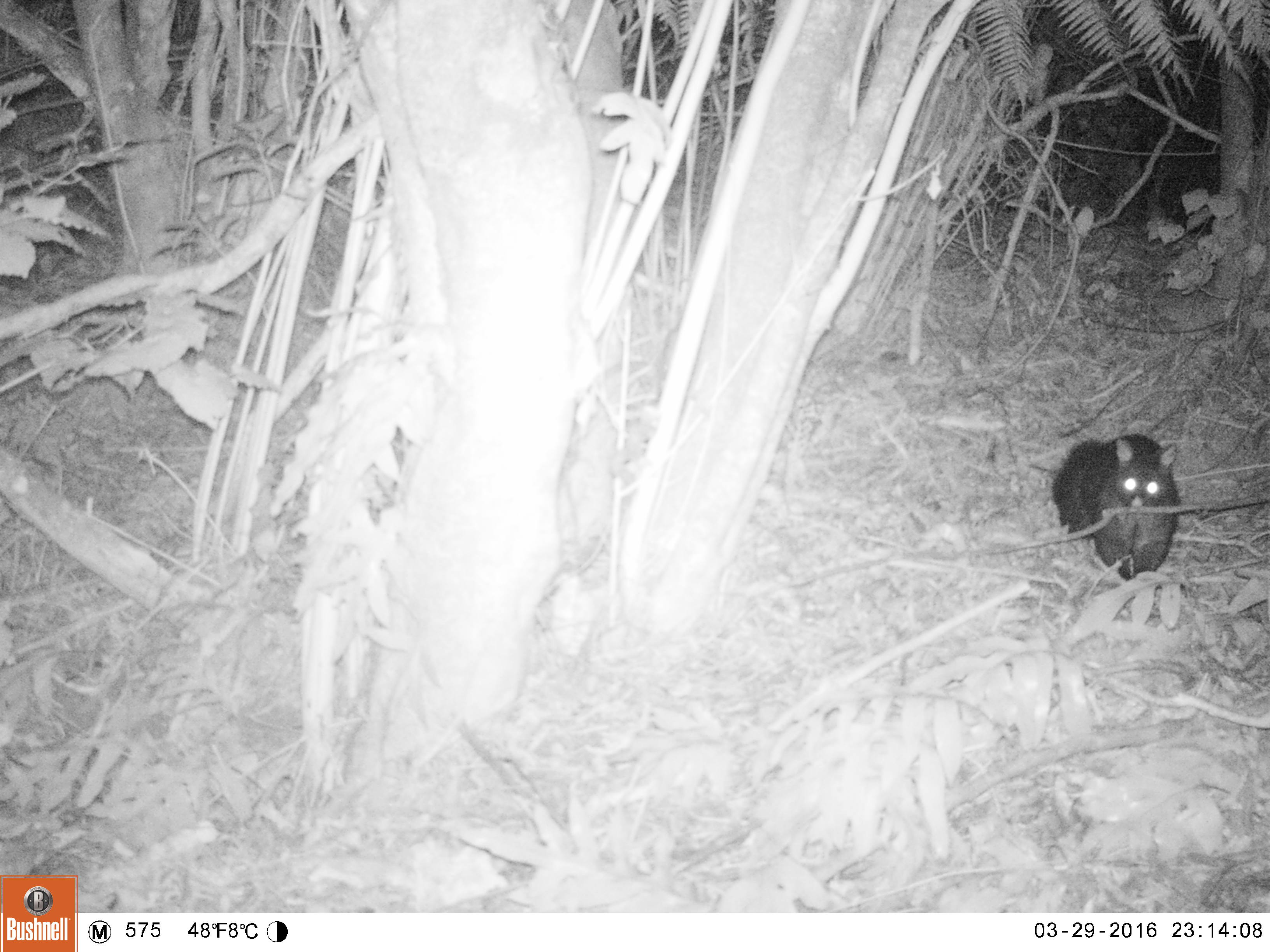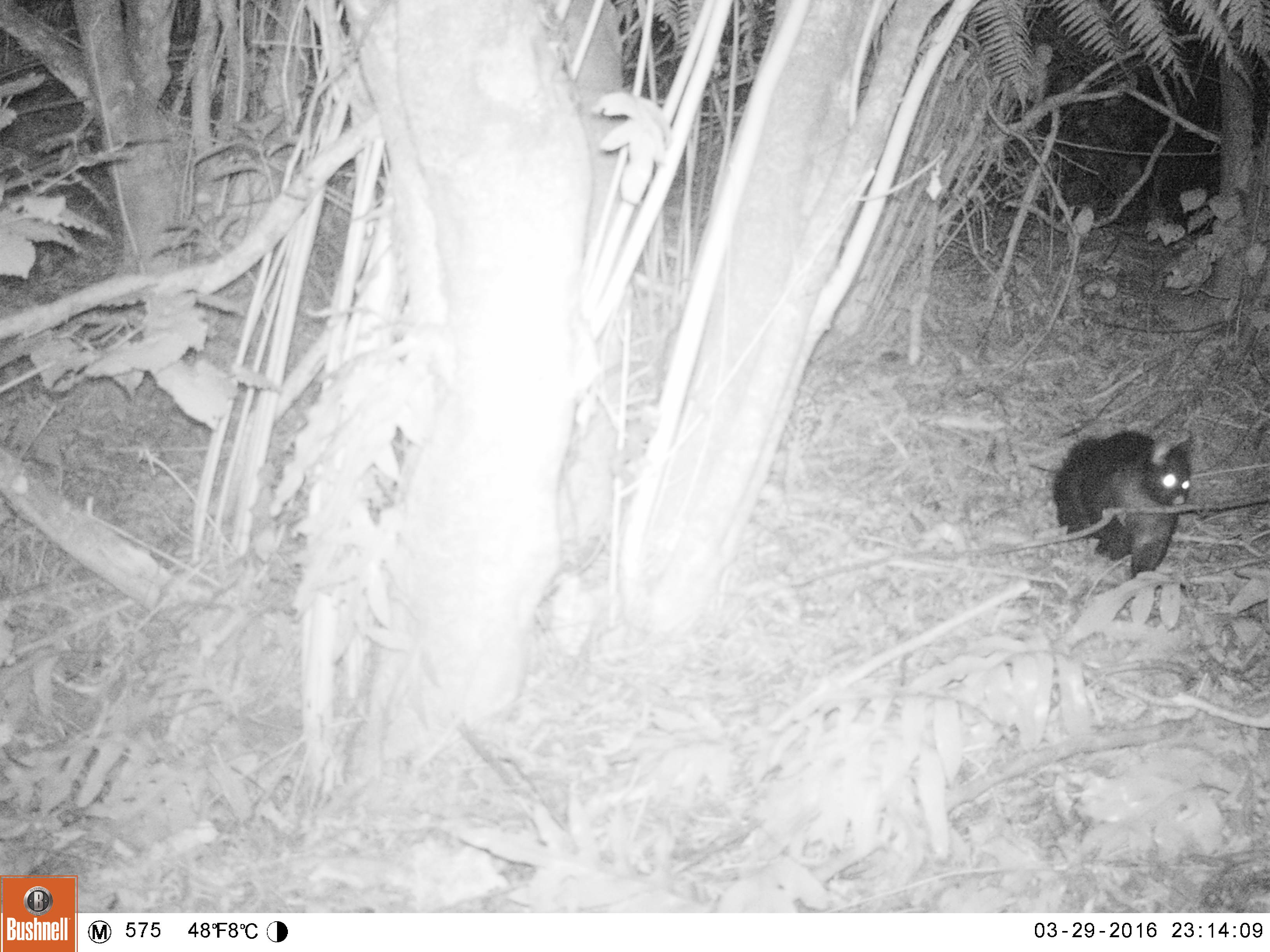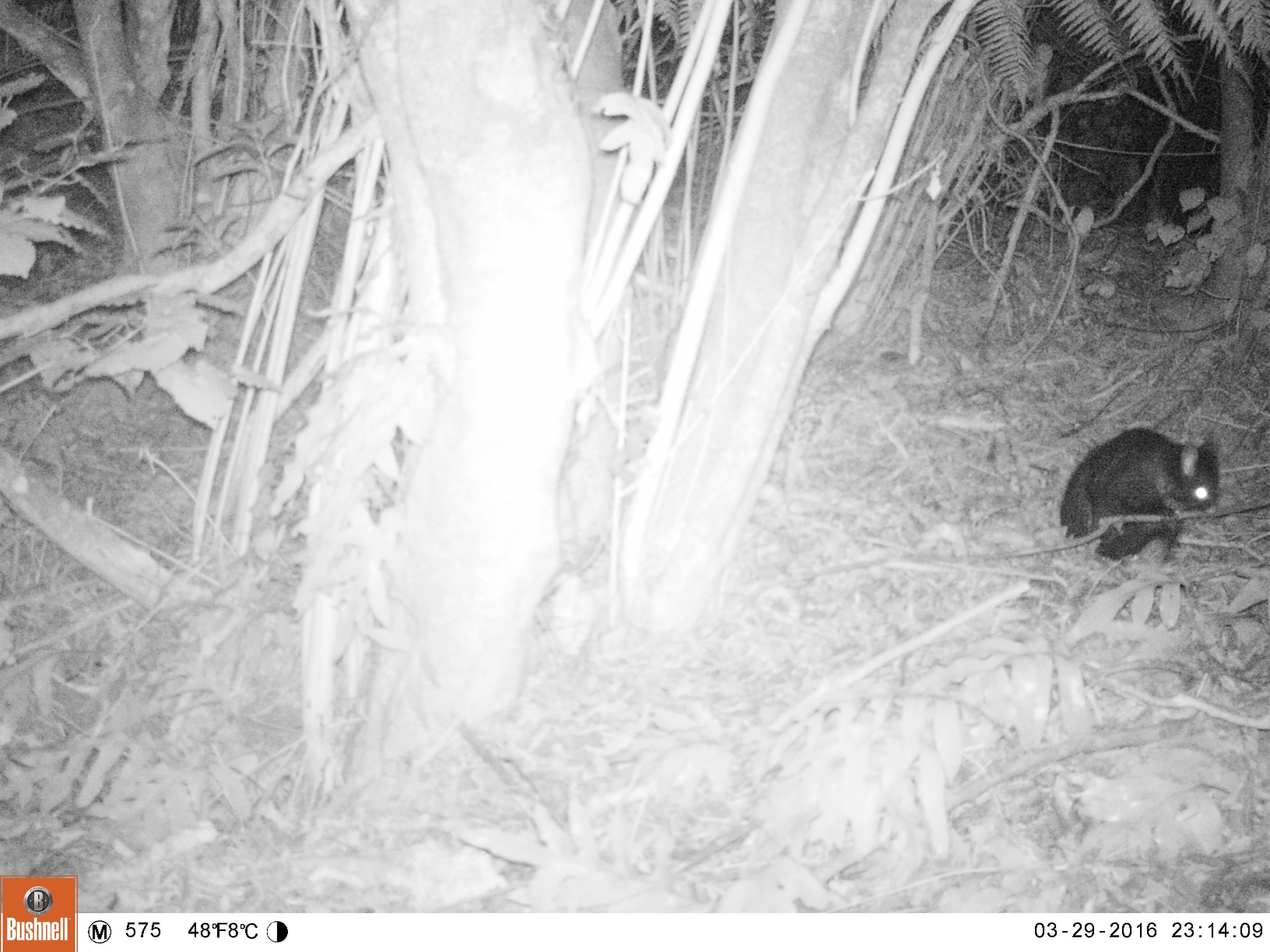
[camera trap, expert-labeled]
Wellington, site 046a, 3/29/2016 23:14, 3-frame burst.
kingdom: Animalia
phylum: Chordata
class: Mammalia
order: Didelphimorphia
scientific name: Didelphimorphia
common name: possum